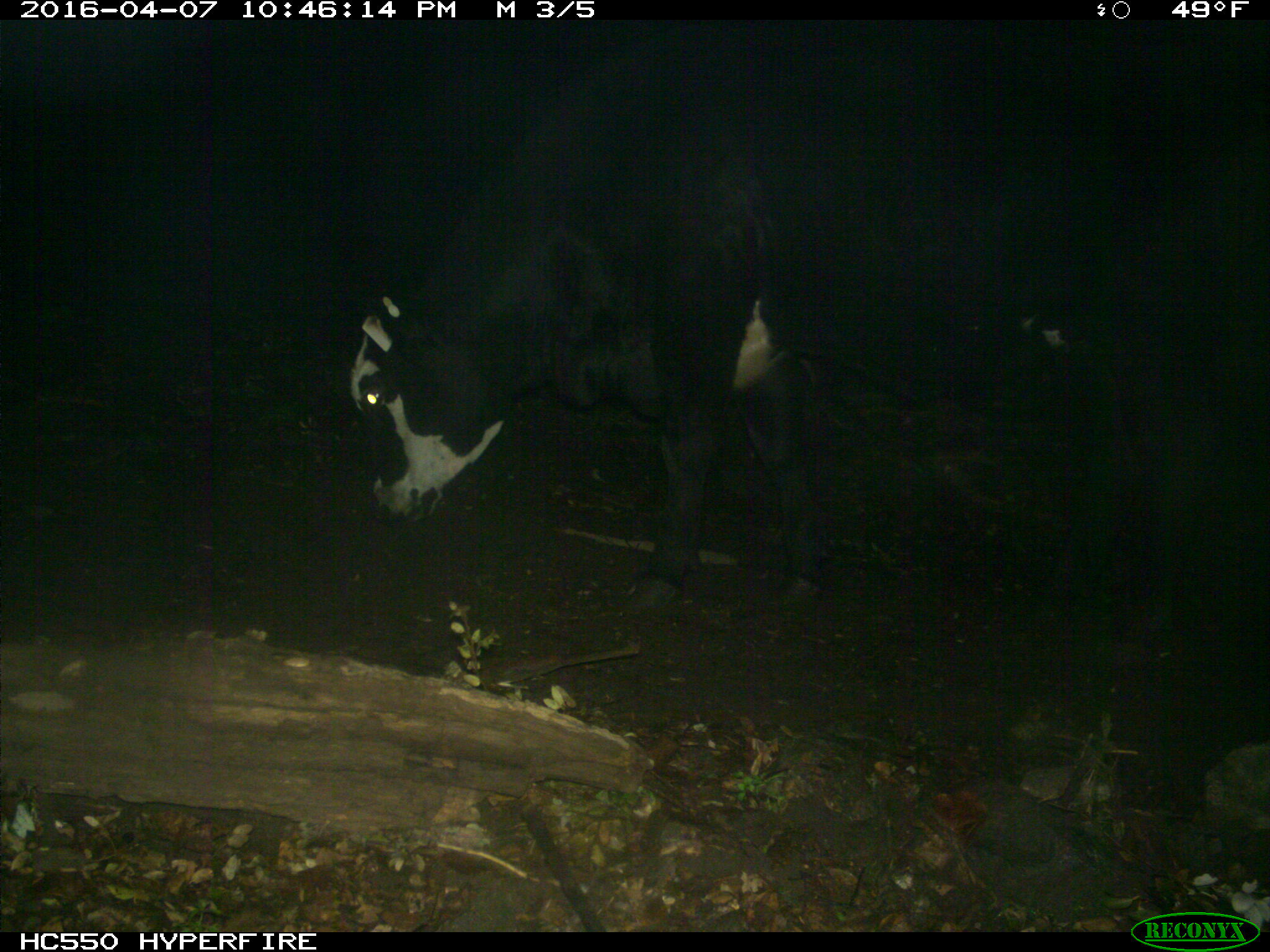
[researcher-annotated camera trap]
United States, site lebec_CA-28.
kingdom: Animalia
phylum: Chordata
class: Mammalia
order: Artiodactyla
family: Bovidae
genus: Bos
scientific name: Bos taurus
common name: domestic cow